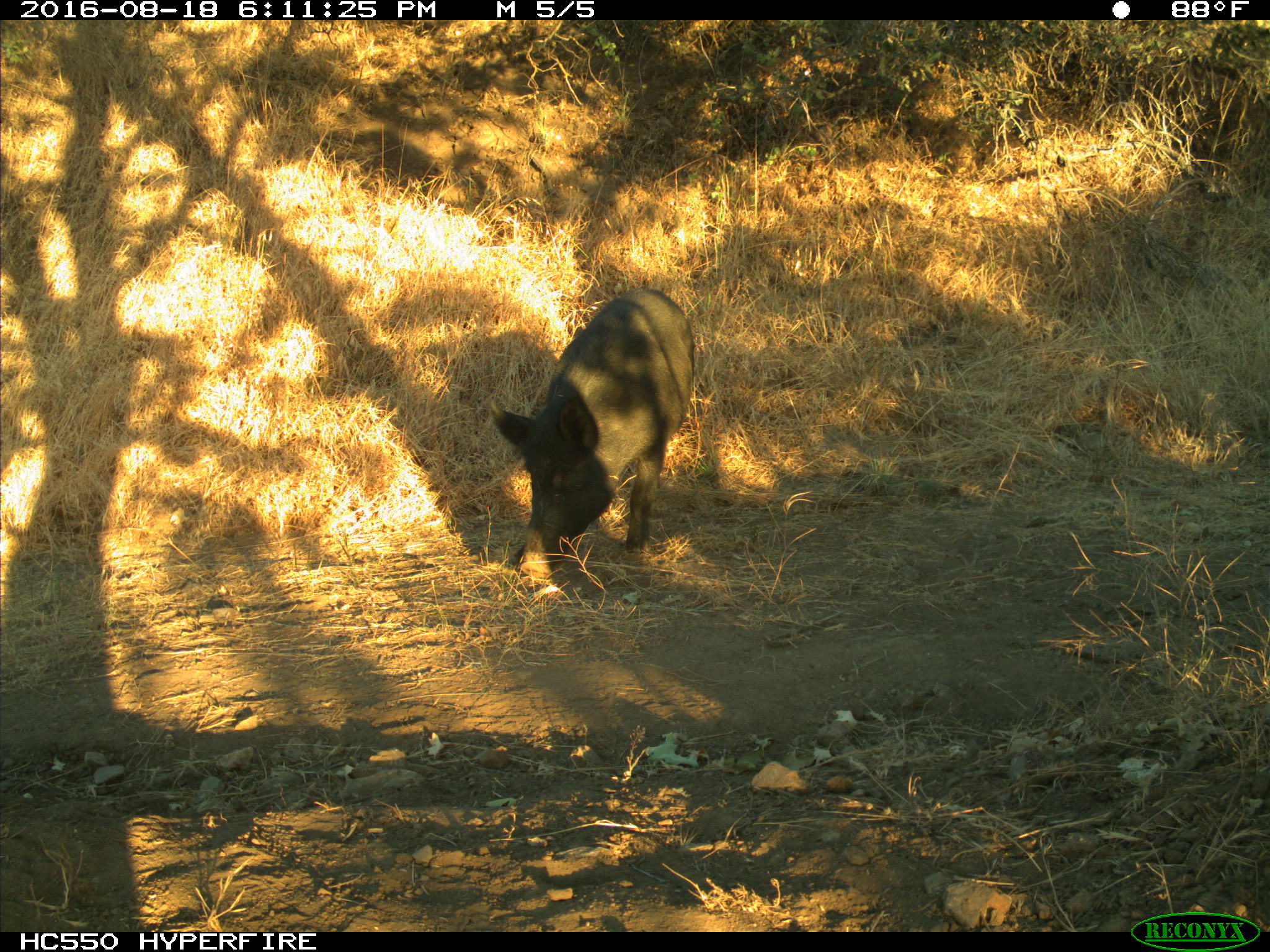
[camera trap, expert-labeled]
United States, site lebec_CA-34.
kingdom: Animalia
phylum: Chordata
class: Mammalia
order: Artiodactyla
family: Suidae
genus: Sus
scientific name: Sus scrofa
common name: wild boar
Sus scrofa (wild boar).